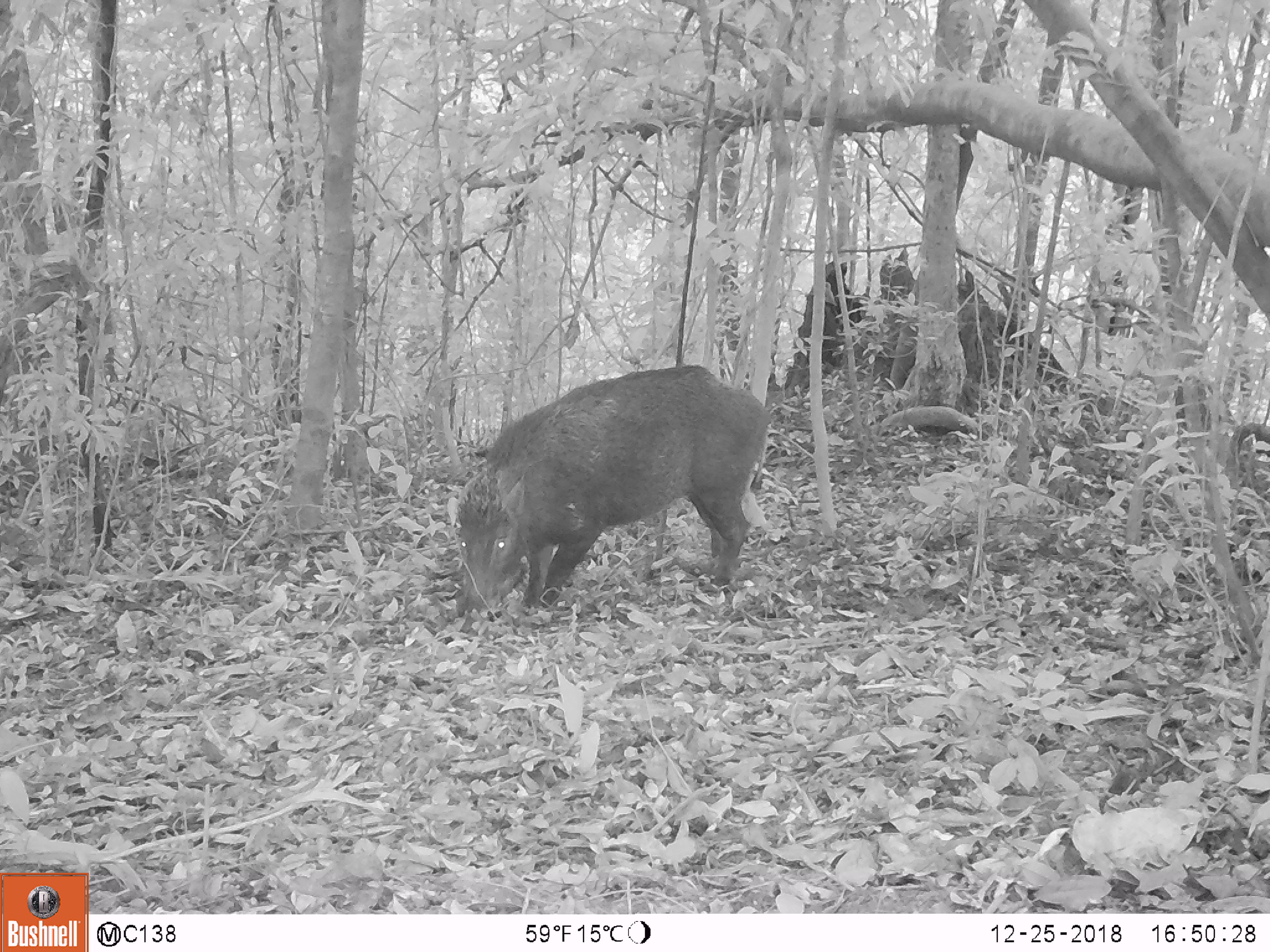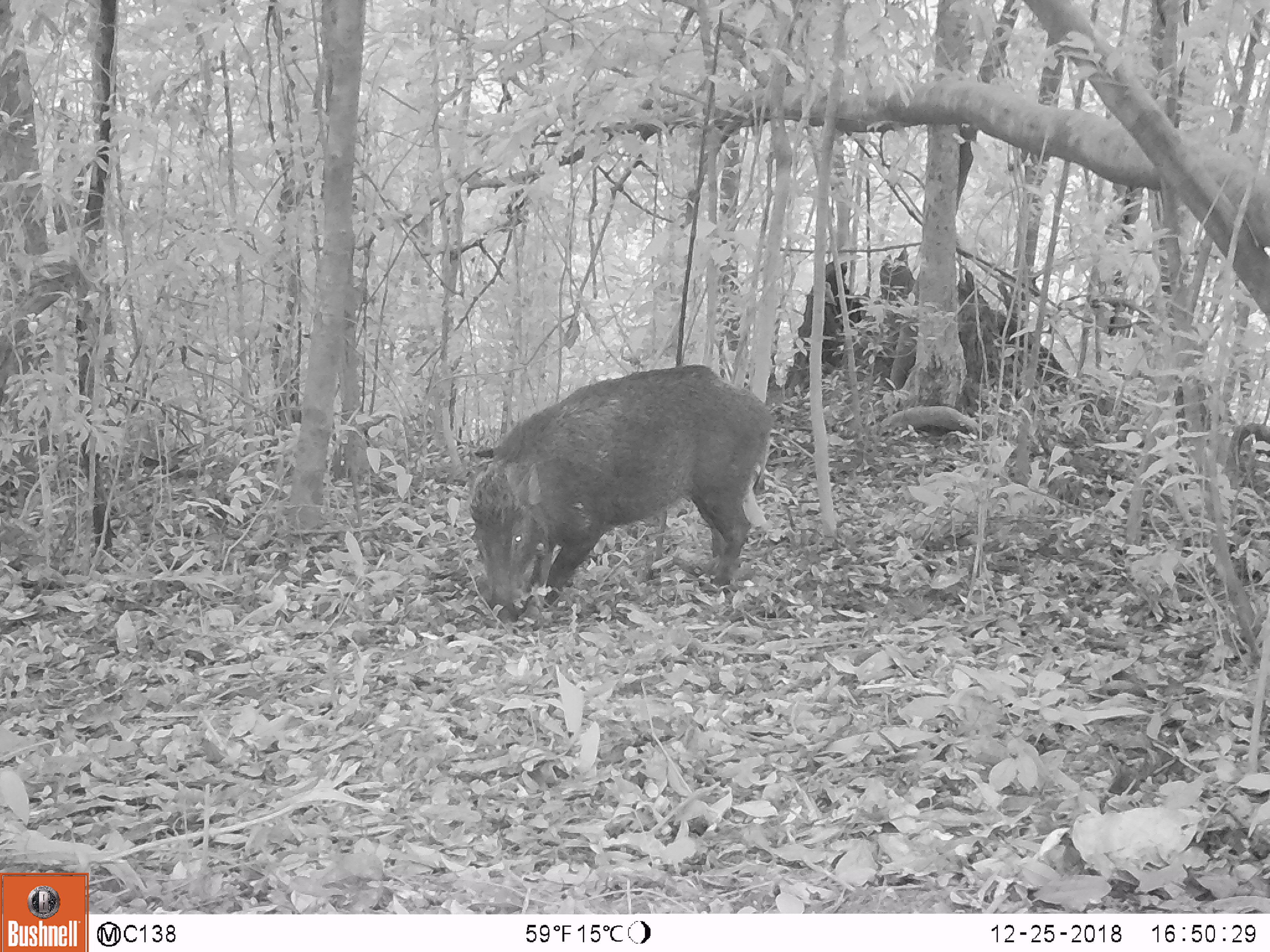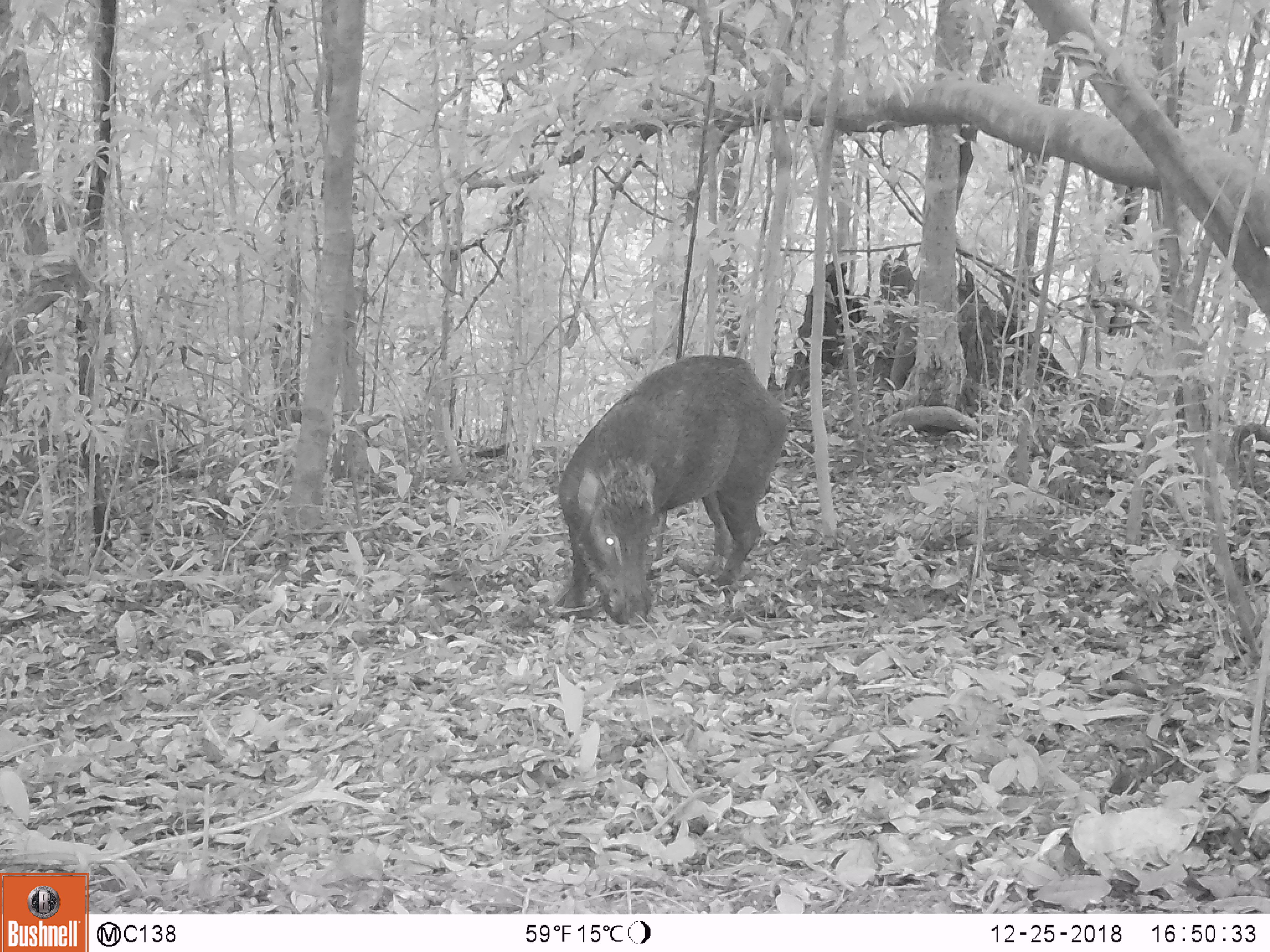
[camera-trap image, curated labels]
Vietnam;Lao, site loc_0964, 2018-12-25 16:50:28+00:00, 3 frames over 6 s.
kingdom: Animalia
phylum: Chordata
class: Mammalia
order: Artiodactyla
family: Suidae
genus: Sus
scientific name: Sus scrofa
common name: eurasian wild pig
Eurasian wild pig (Sus scrofa). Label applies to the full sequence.